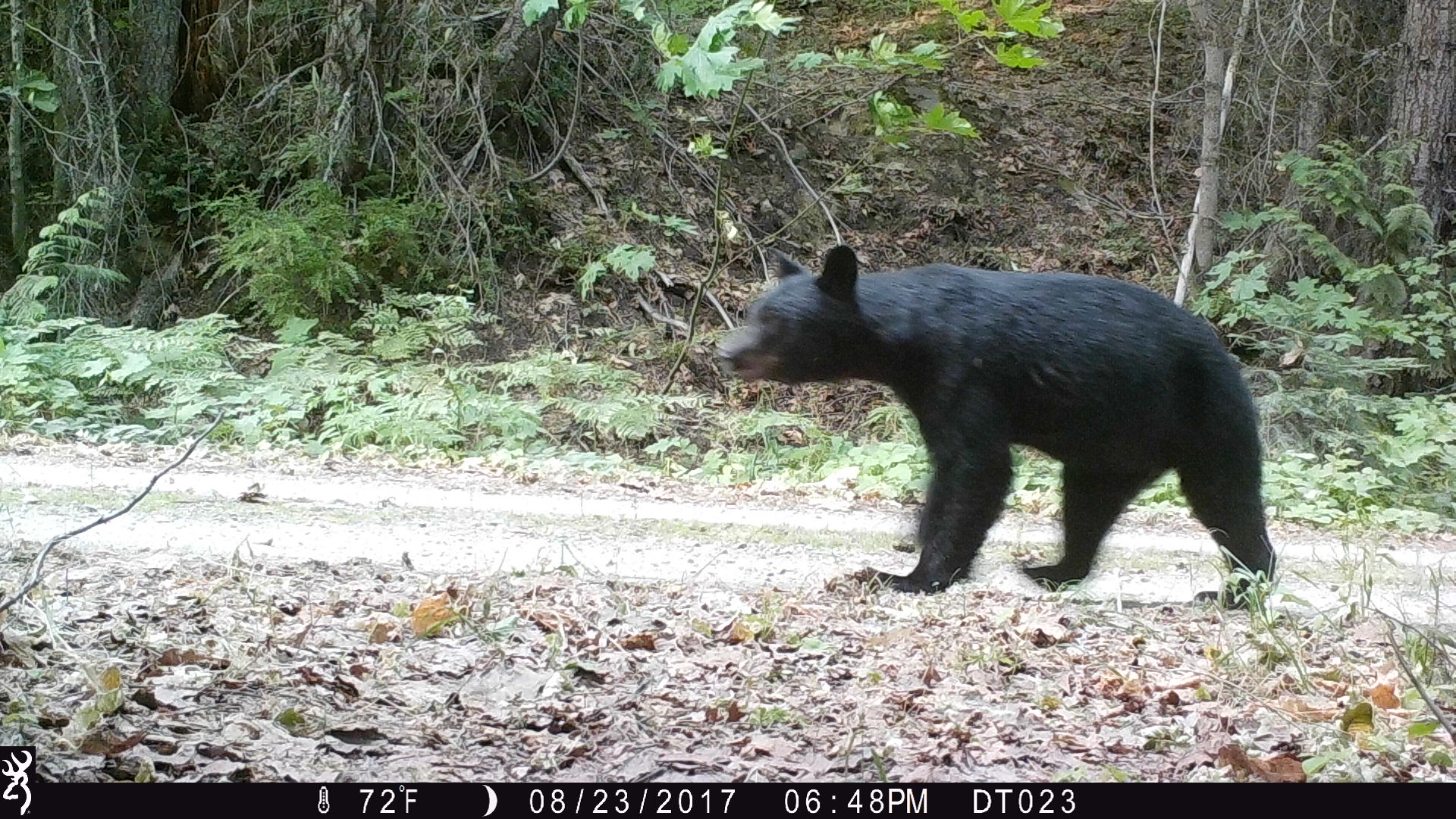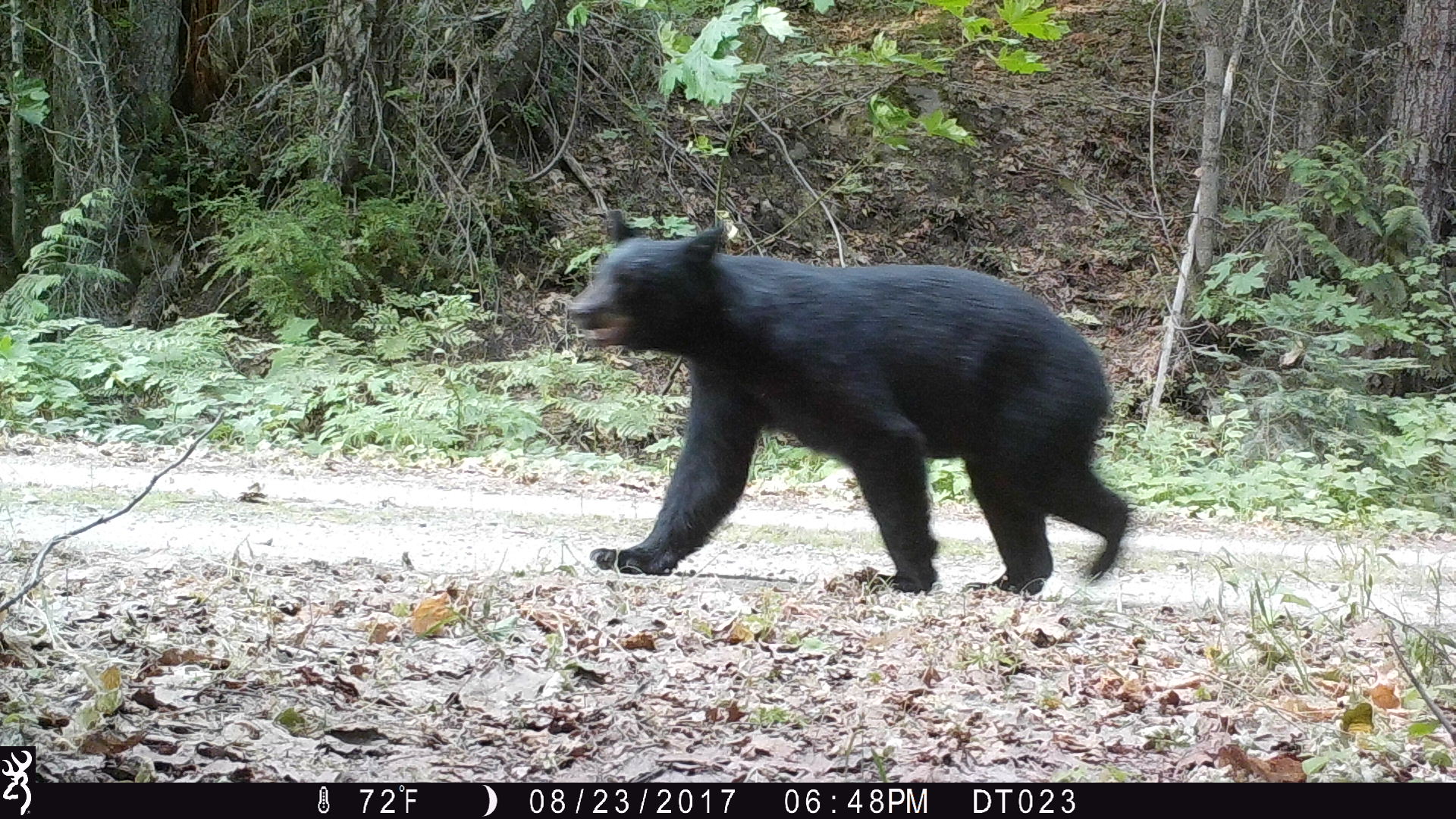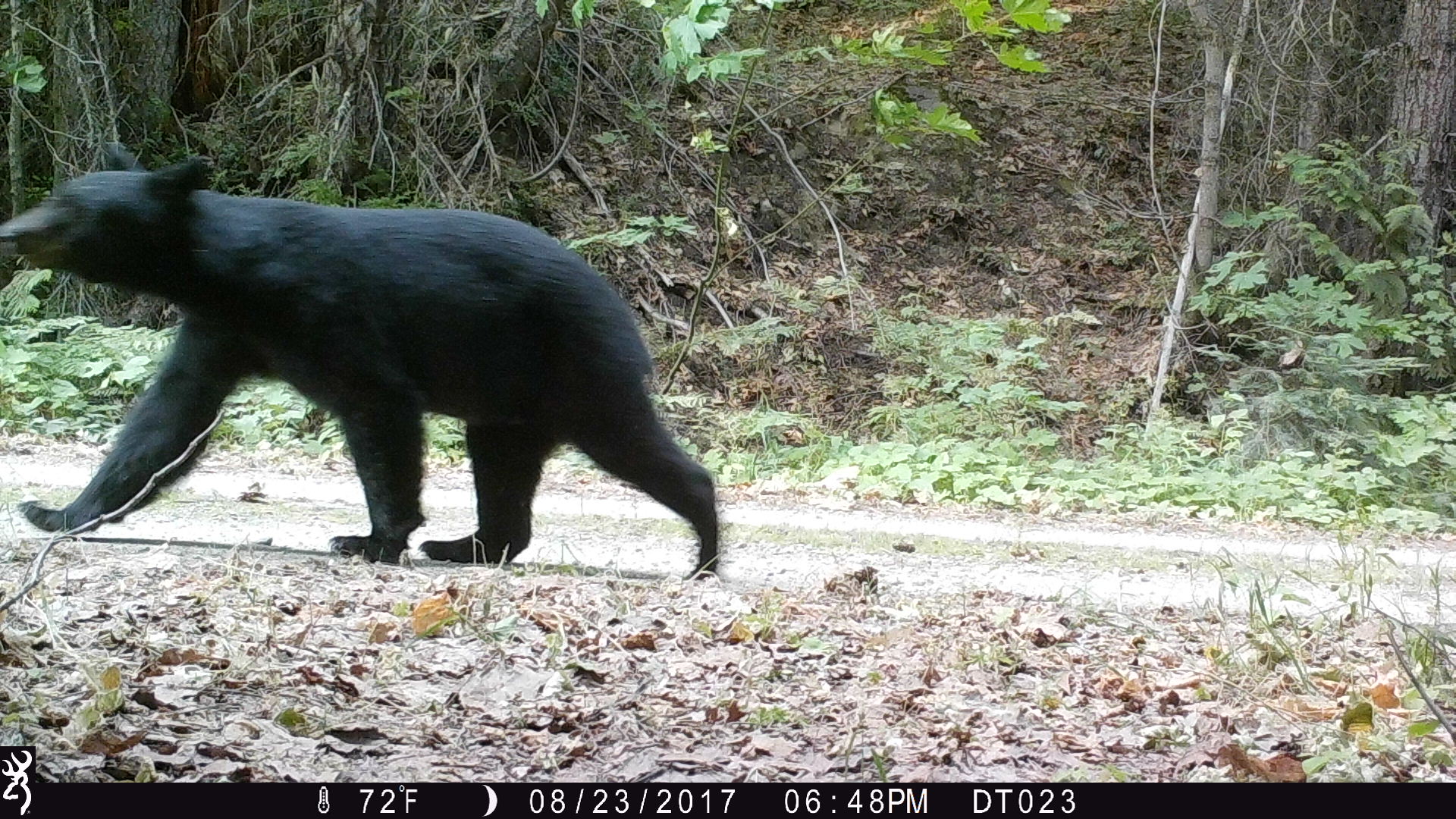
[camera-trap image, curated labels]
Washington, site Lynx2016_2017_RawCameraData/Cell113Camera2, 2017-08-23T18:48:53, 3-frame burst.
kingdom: Animalia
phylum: Chordata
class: Mammalia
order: Carnivora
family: Ursidae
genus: Ursus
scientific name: Ursus americanus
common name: american black bear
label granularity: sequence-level